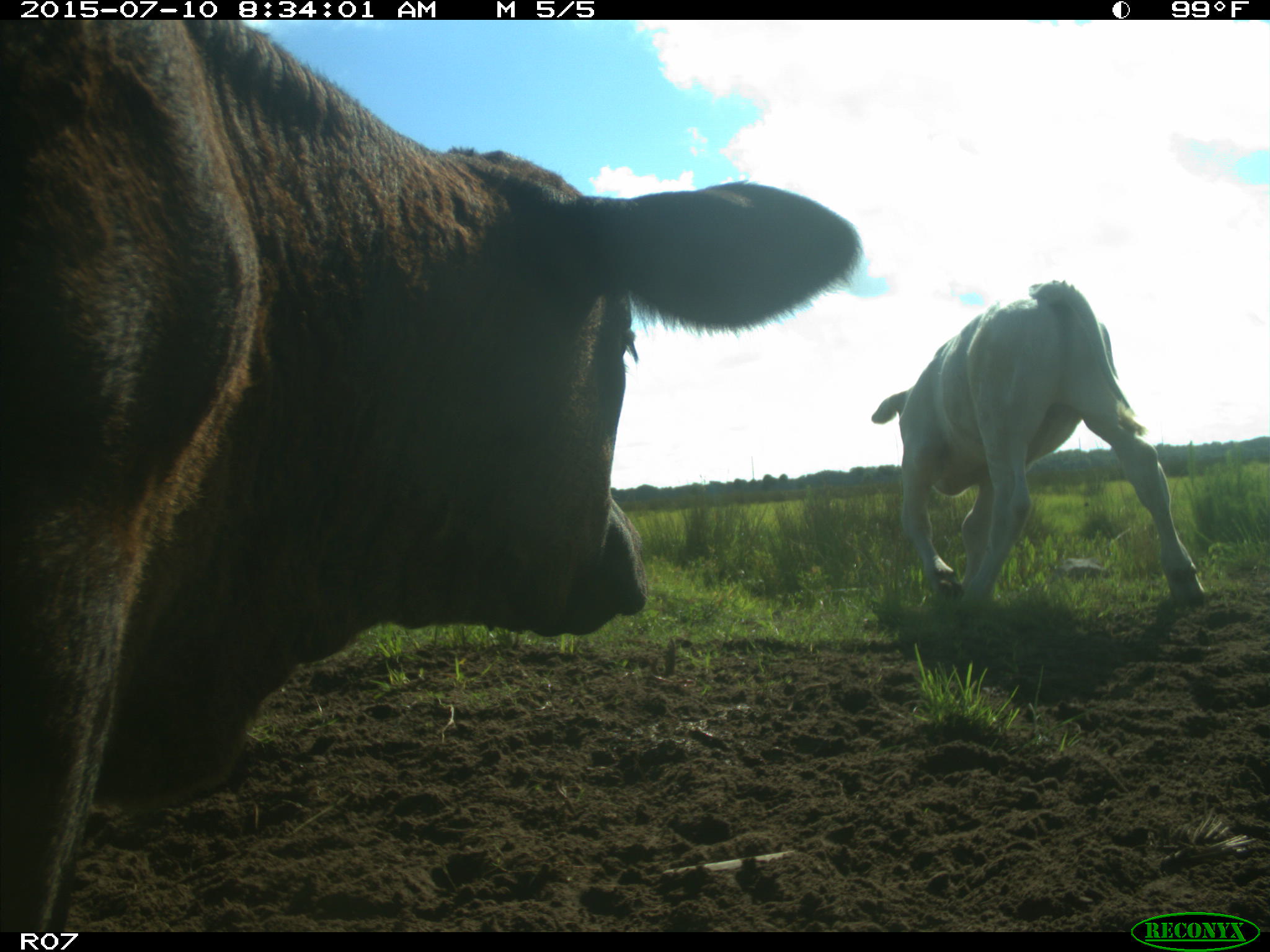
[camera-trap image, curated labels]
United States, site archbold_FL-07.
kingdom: Animalia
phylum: Chordata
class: Mammalia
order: Artiodactyla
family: Bovidae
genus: Bos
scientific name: Bos taurus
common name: domestic cow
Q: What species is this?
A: Bos taurus (domestic cow).